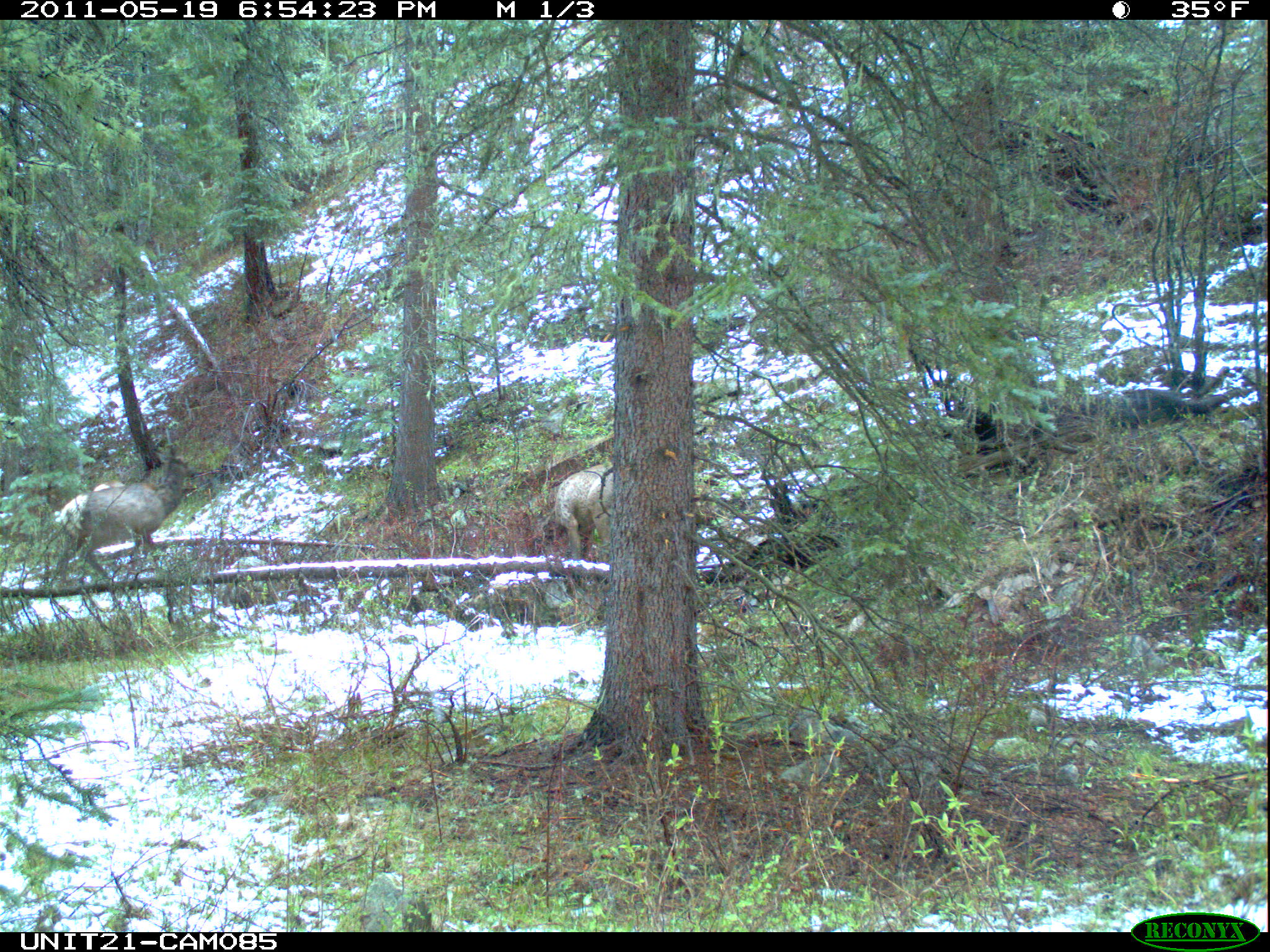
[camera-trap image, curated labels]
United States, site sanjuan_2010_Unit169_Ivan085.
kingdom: Animalia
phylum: Chordata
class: Mammalia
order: Artiodactyla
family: Cervidae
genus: Cervus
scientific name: Cervus elaphus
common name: red deer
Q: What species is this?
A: Cervus elaphus (red deer).